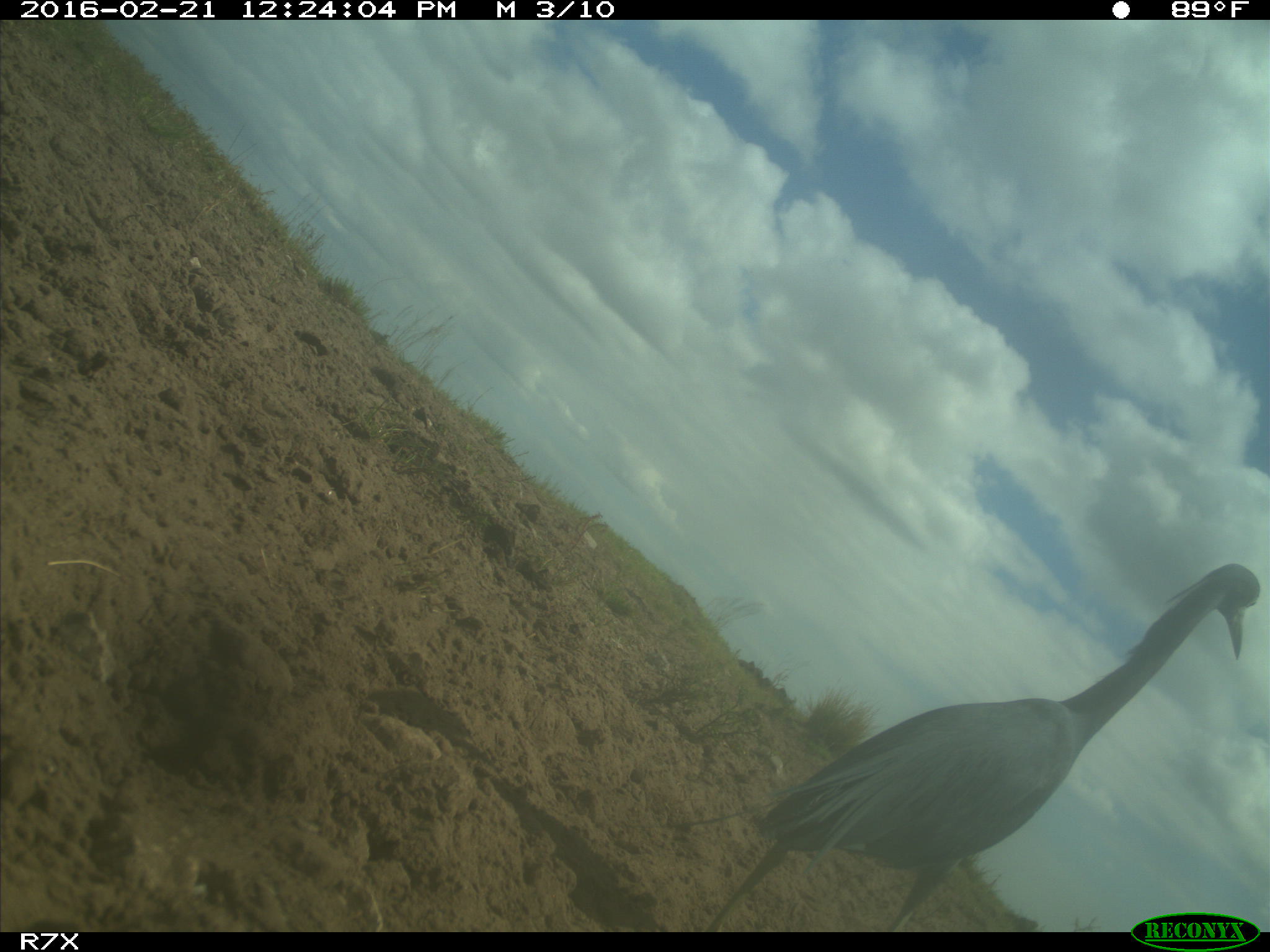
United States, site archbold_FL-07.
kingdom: Animalia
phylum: Chordata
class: Aves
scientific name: Aves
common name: birds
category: unidentified bird